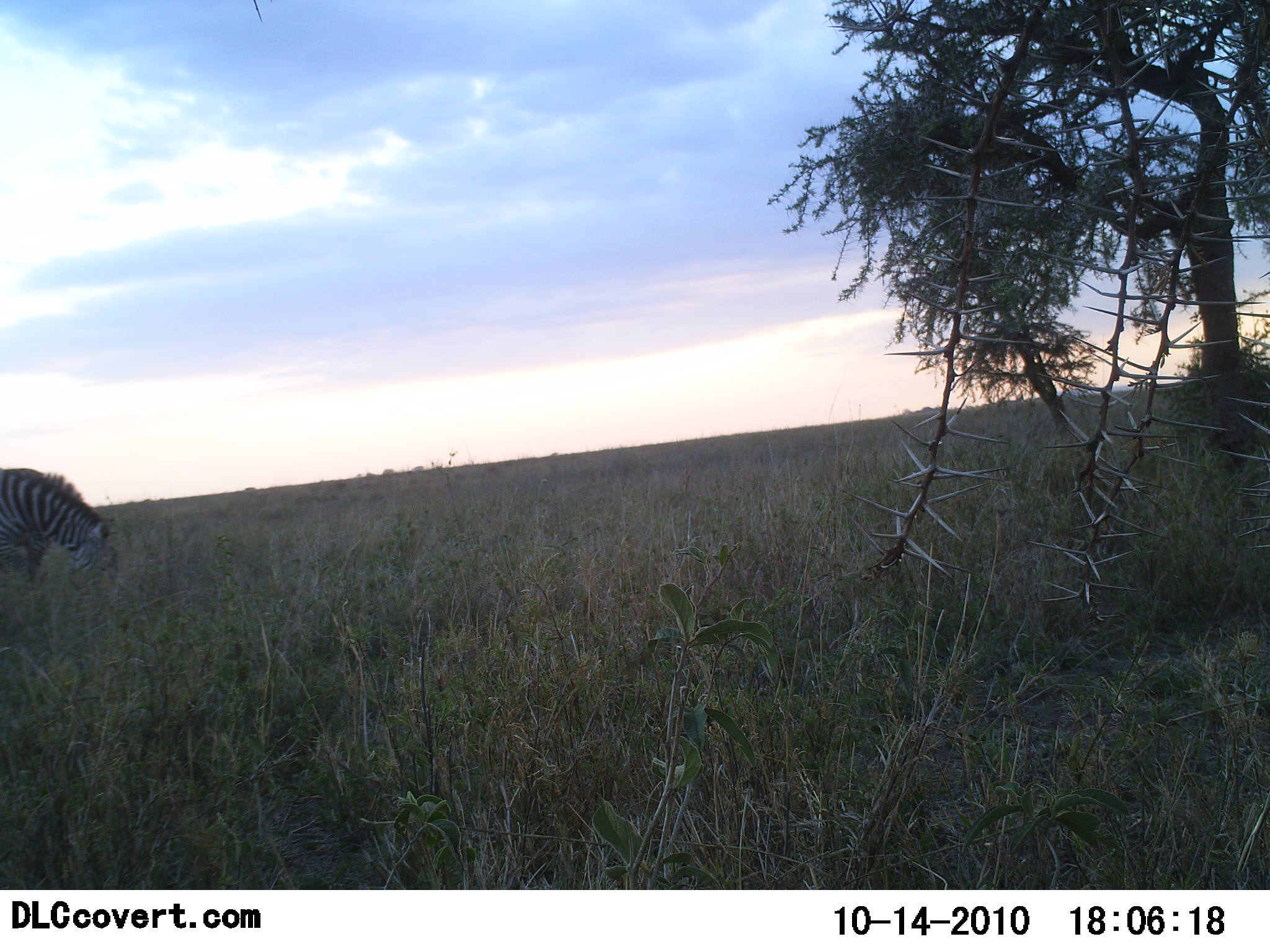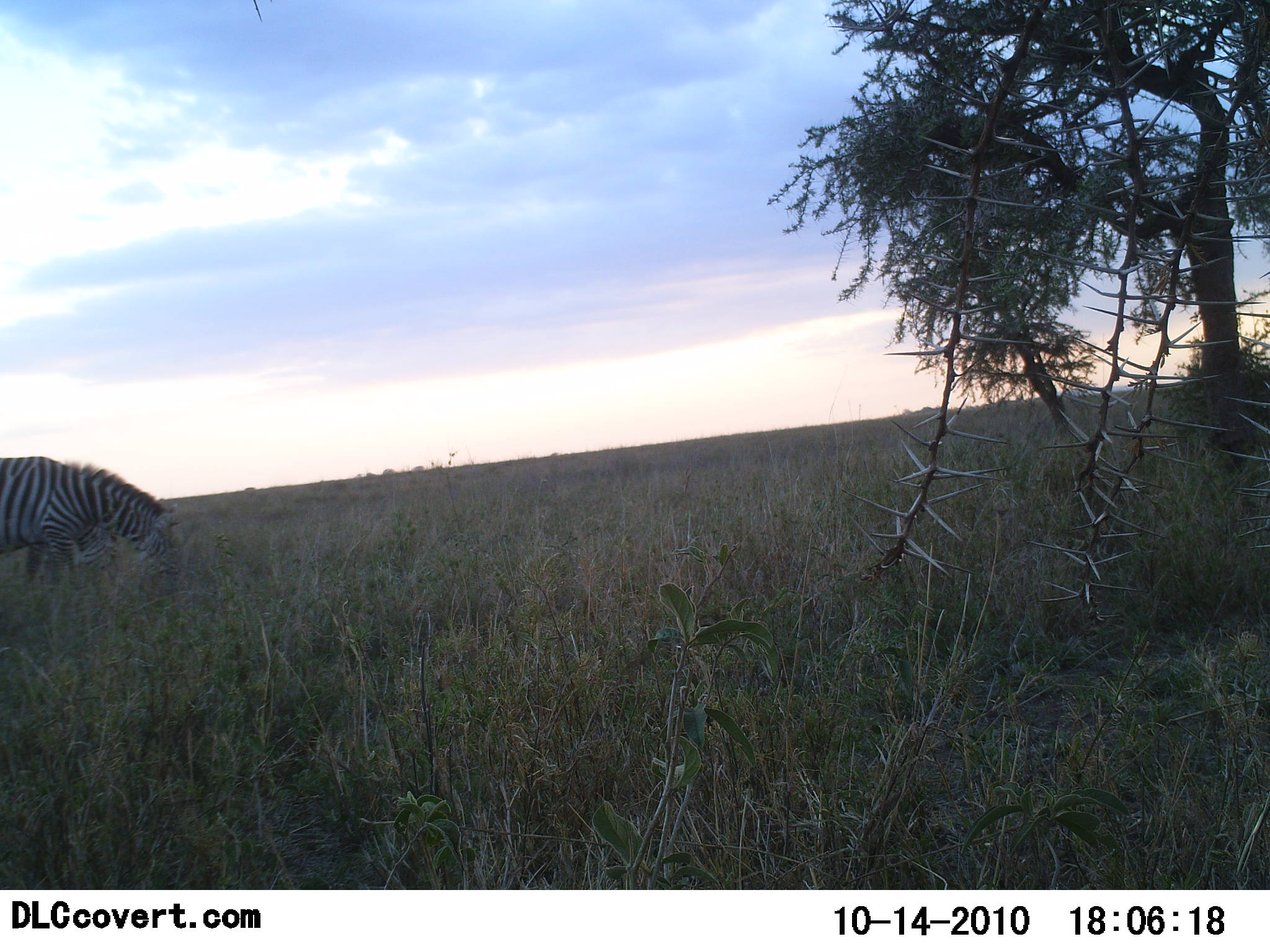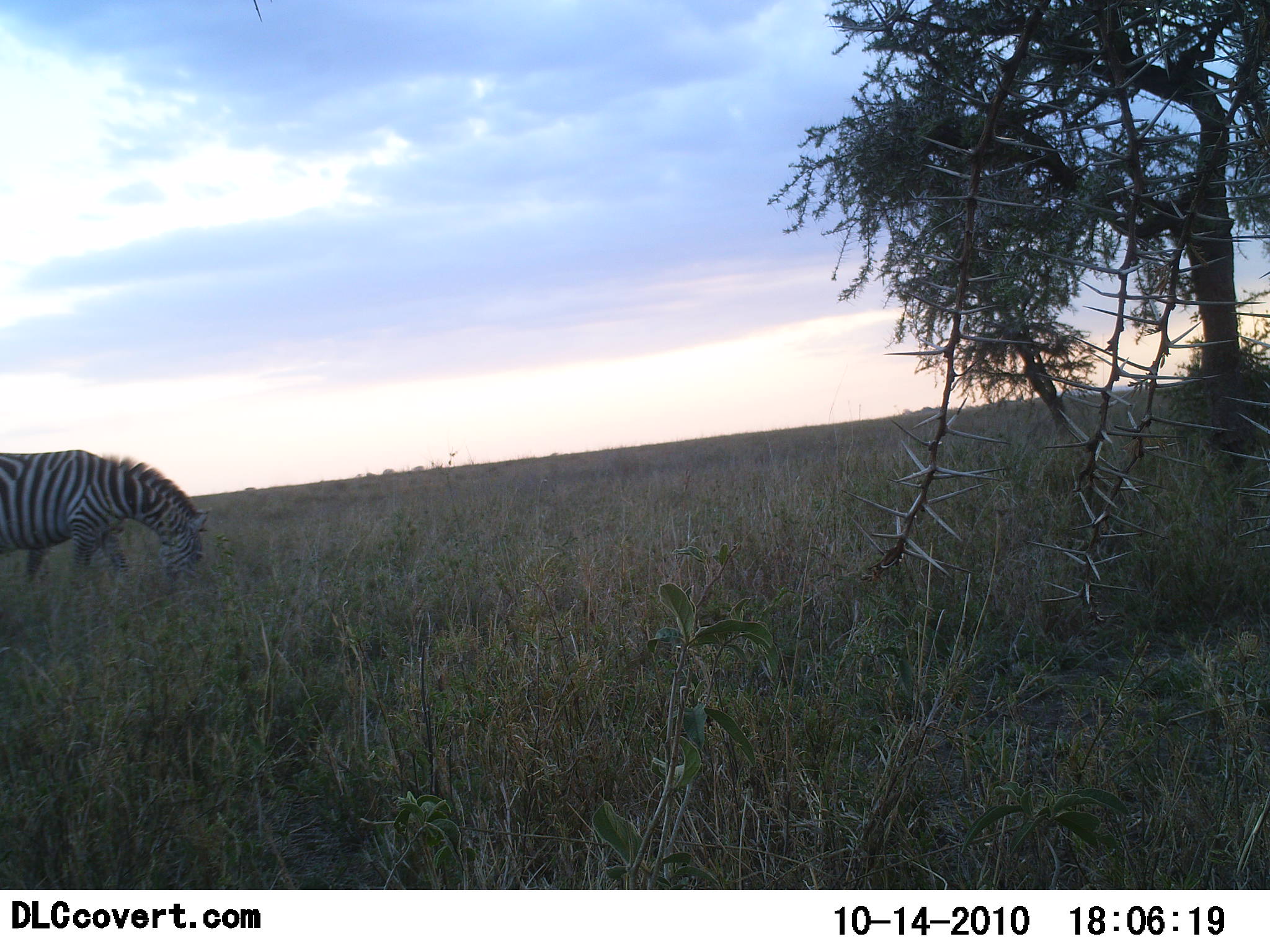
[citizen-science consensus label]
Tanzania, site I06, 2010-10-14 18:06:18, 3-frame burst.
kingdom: Animalia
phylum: Chordata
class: Mammalia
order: Perissodactyla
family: Equidae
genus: Equus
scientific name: Equus quagga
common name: plains zebra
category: zebra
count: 1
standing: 18%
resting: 9%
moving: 45%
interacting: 9%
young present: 9%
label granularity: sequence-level